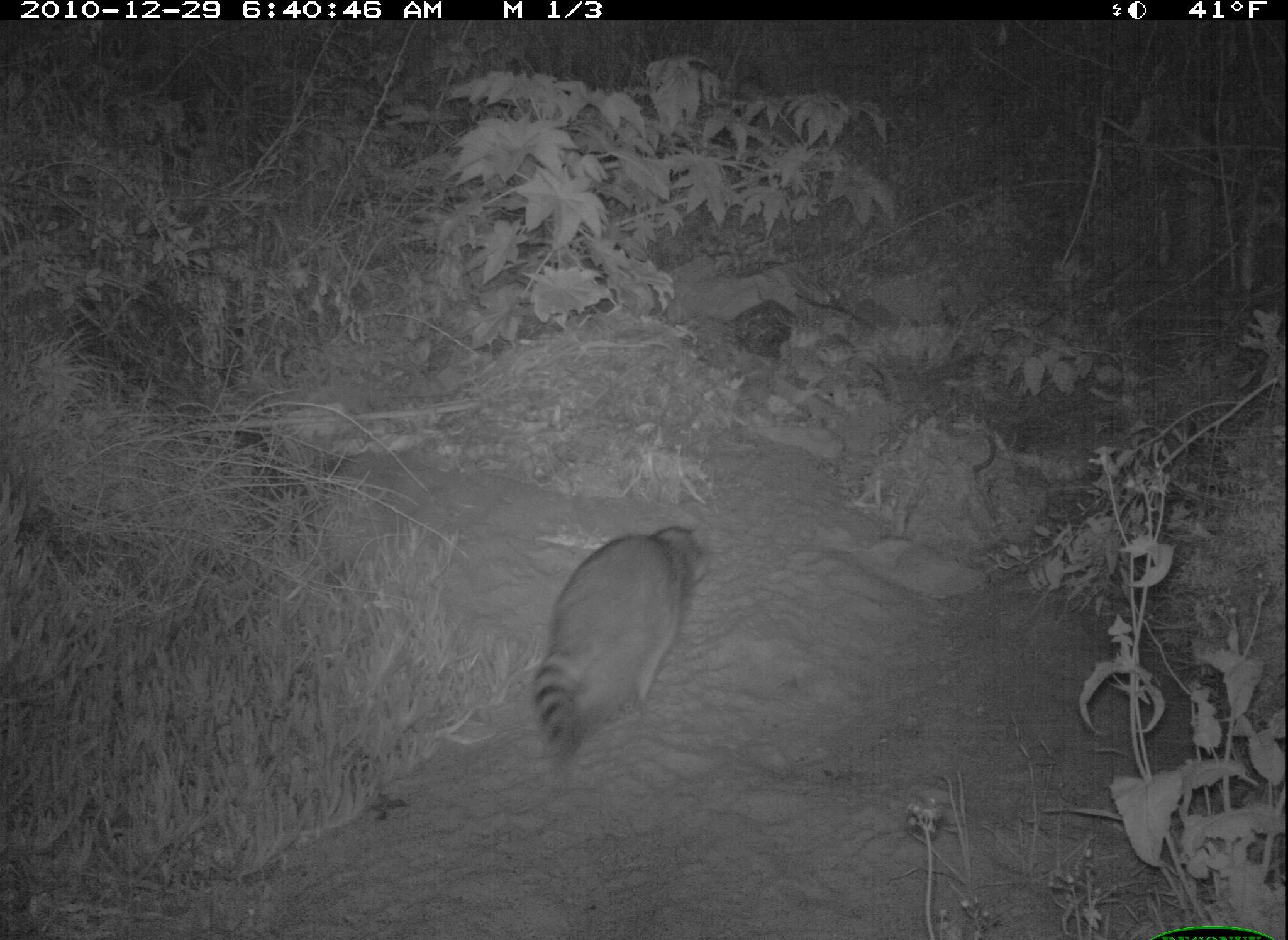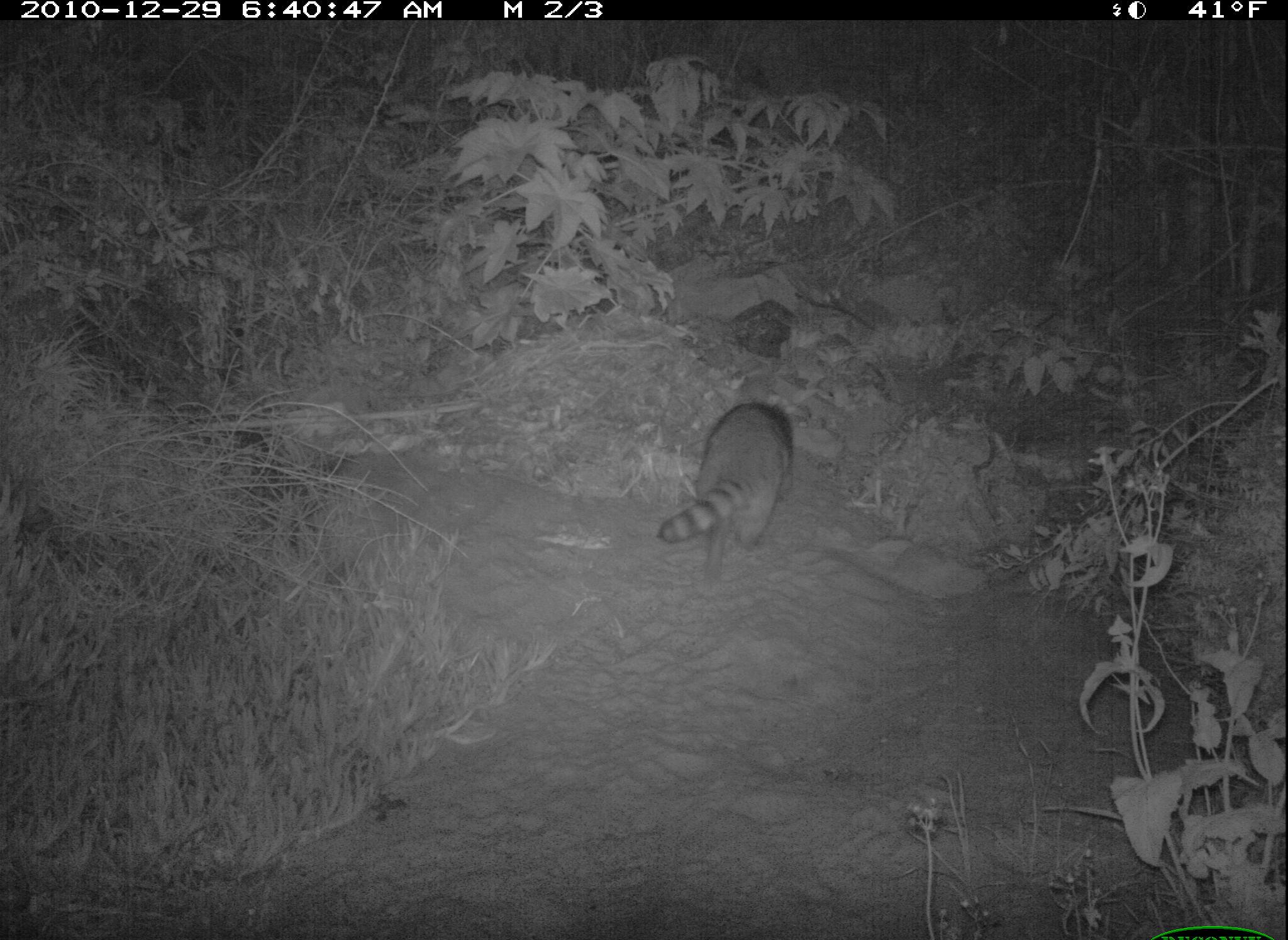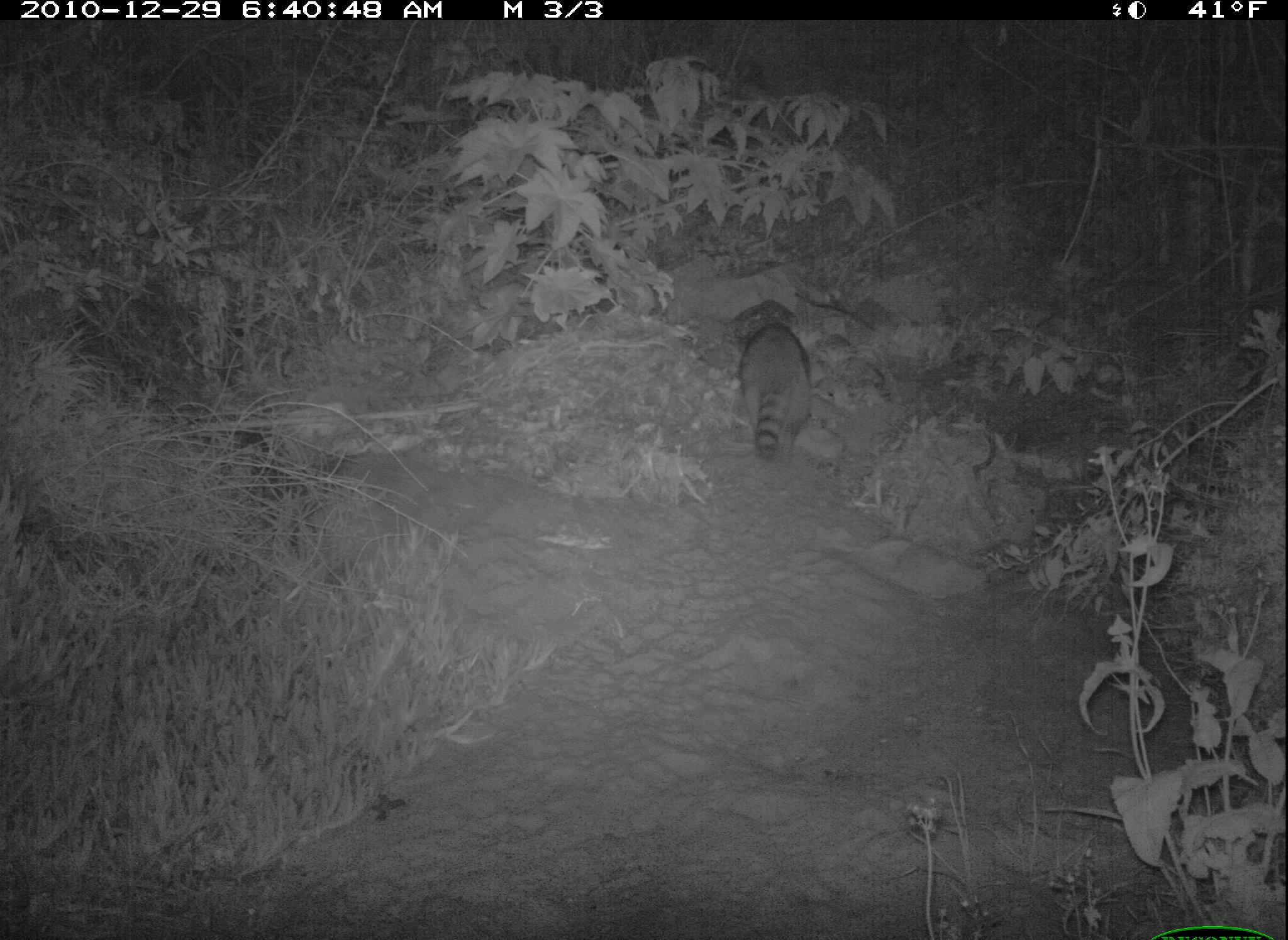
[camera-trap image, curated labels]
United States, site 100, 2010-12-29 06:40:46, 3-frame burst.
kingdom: Animalia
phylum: Chordata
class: Mammalia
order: Carnivora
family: Procyonidae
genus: Procyon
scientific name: Procyon lotor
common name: raccoon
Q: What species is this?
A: Raccoon (Procyon lotor).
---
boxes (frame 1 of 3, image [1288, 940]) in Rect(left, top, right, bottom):
raccoon: Rect(510, 530, 731, 772)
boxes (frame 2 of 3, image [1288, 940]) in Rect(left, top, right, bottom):
raccoon: Rect(655, 387, 831, 584)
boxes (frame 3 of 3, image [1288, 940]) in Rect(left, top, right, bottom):
raccoon: Rect(724, 288, 824, 472)